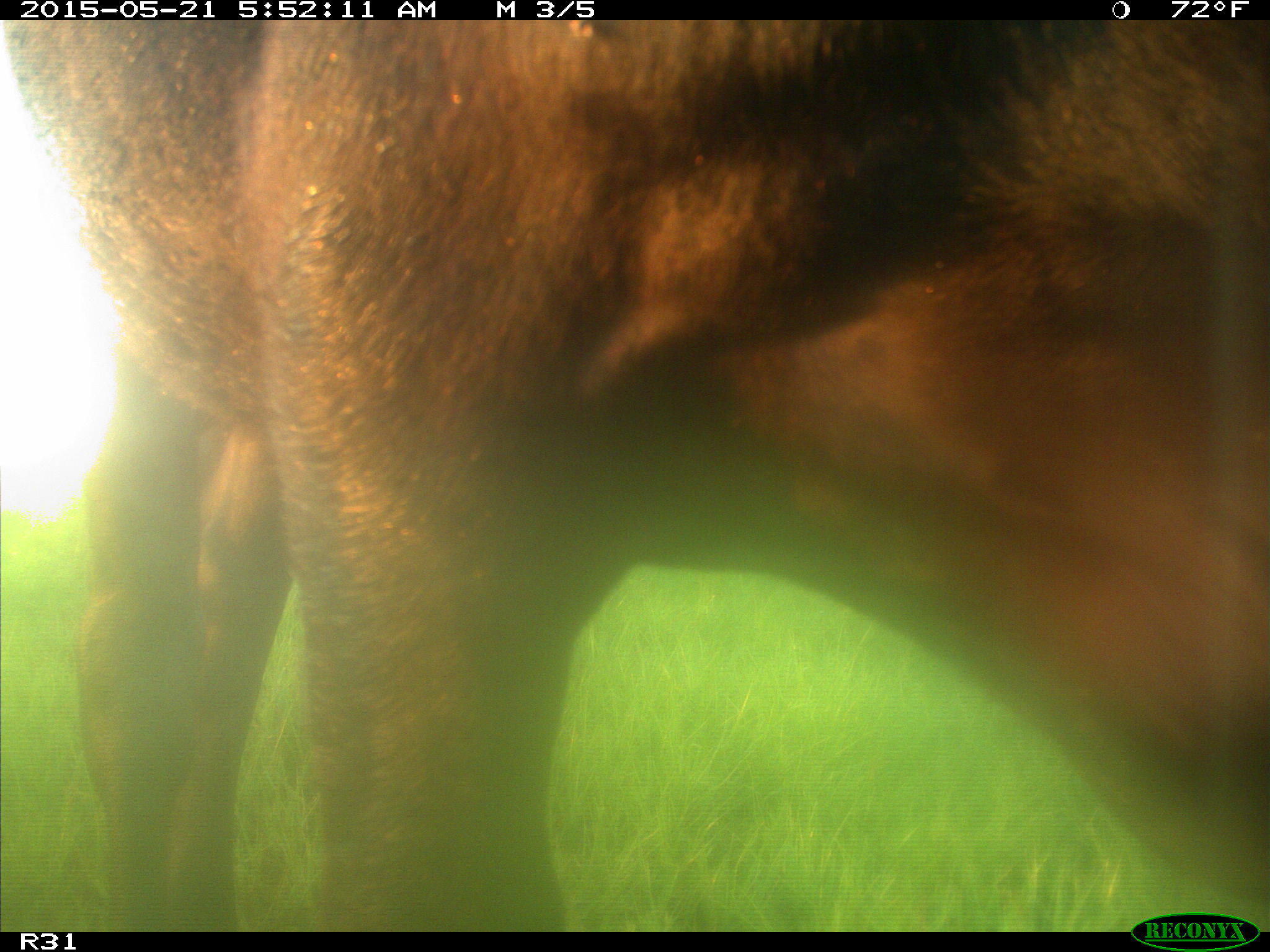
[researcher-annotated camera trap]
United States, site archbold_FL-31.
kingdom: Animalia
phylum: Chordata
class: Mammalia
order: Artiodactyla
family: Bovidae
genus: Bos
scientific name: Bos taurus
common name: domestic cow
Bos taurus (domestic cow).